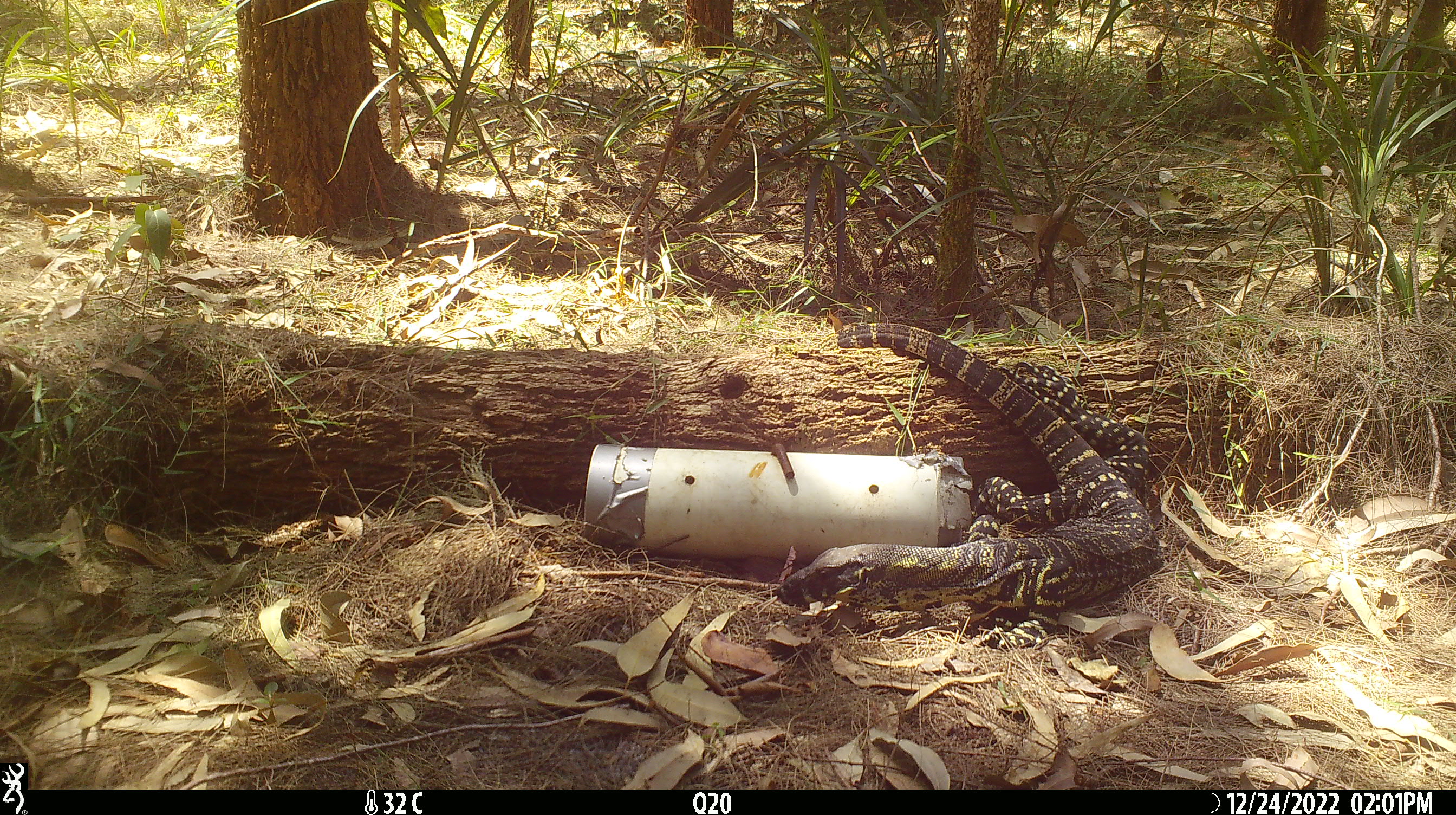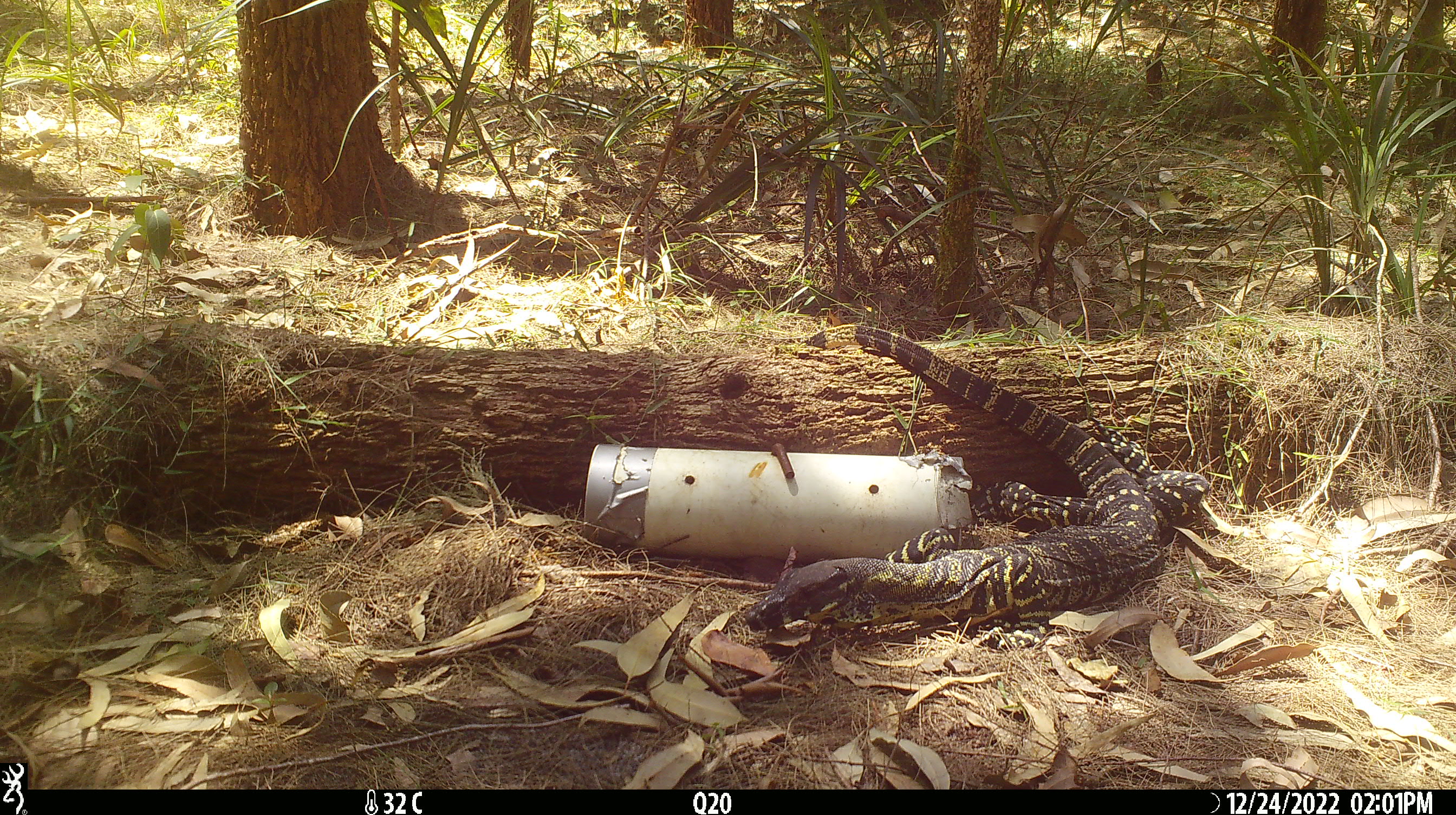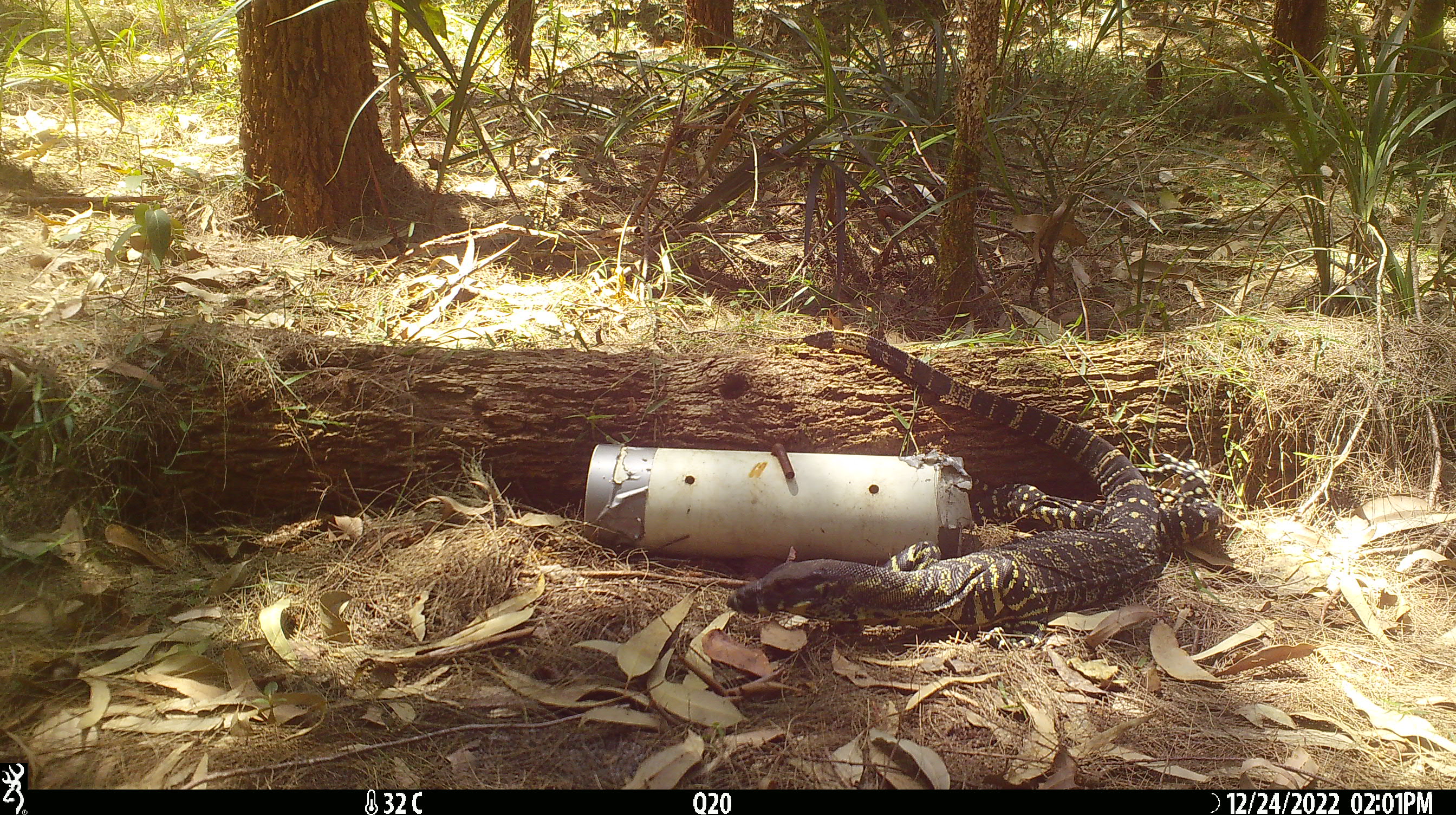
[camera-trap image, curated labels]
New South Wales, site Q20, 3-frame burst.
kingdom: Animalia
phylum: Chordata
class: Reptilia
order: Squamata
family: Varanidae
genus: Varanus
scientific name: Varanus varius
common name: lace monitor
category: goanna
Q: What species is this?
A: Goanna (lace monitor) (Varanus varius).